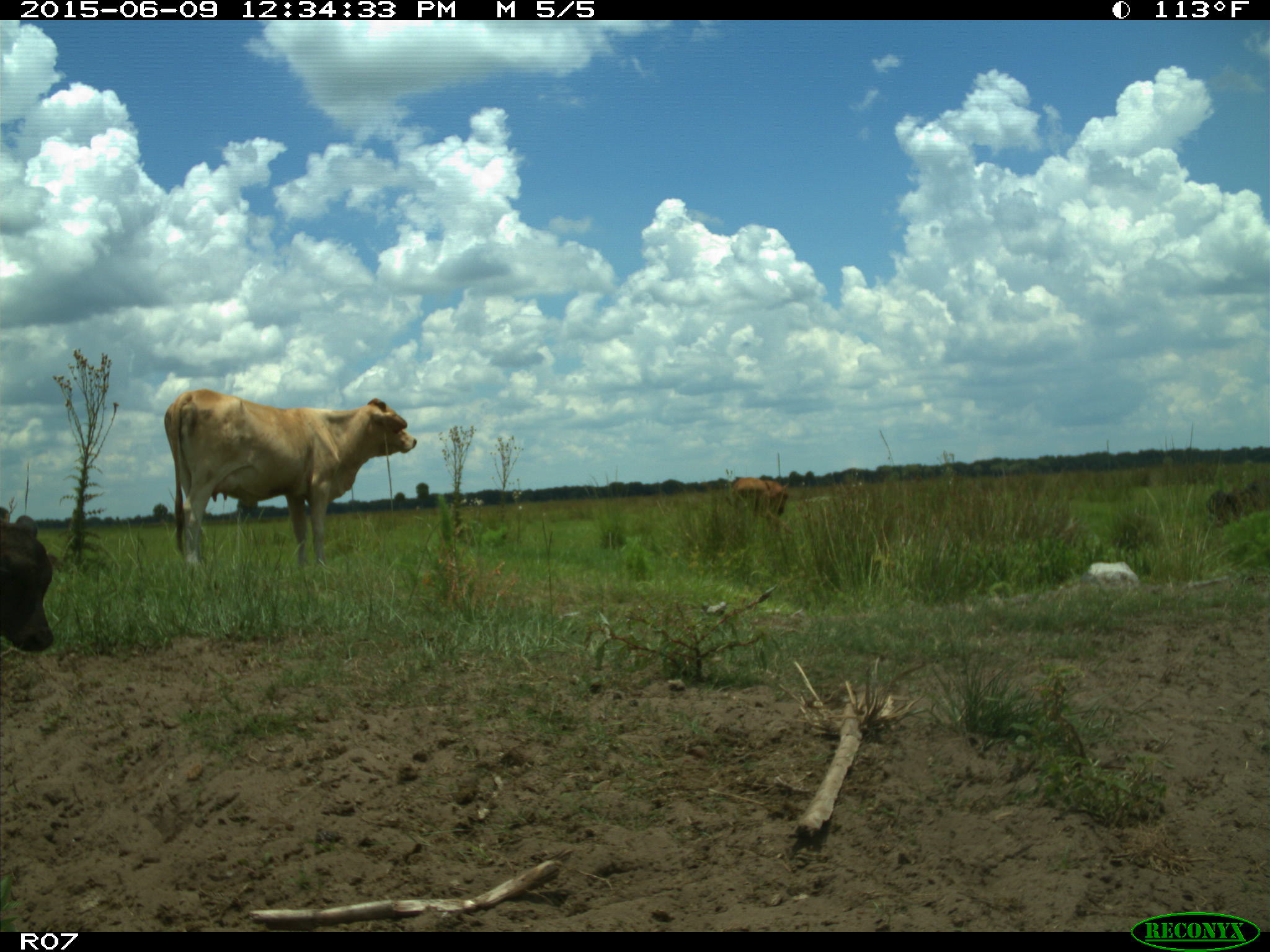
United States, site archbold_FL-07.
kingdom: Animalia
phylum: Chordata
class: Mammalia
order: Artiodactyla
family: Bovidae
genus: Bos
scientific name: Bos taurus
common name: domestic cow